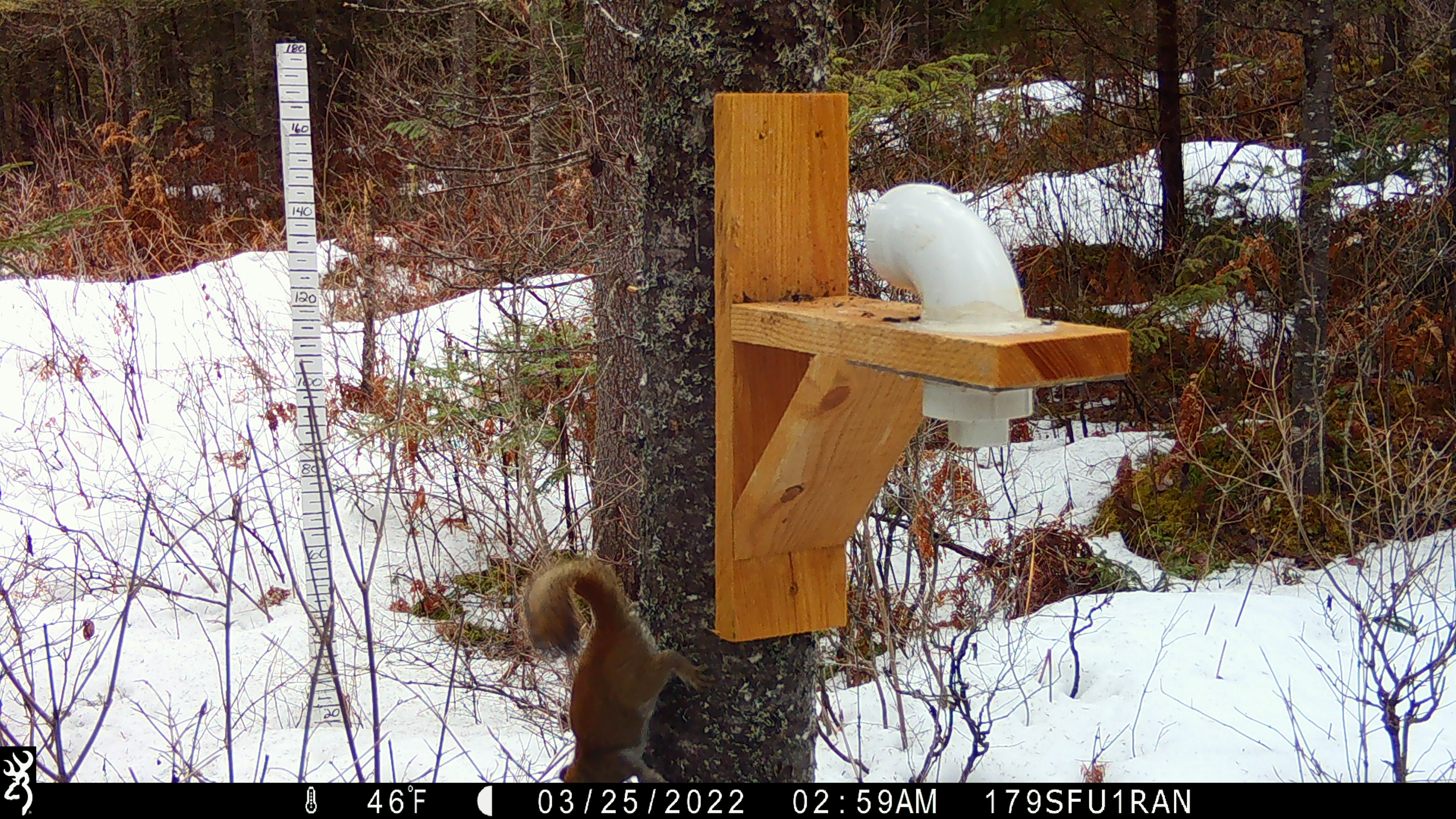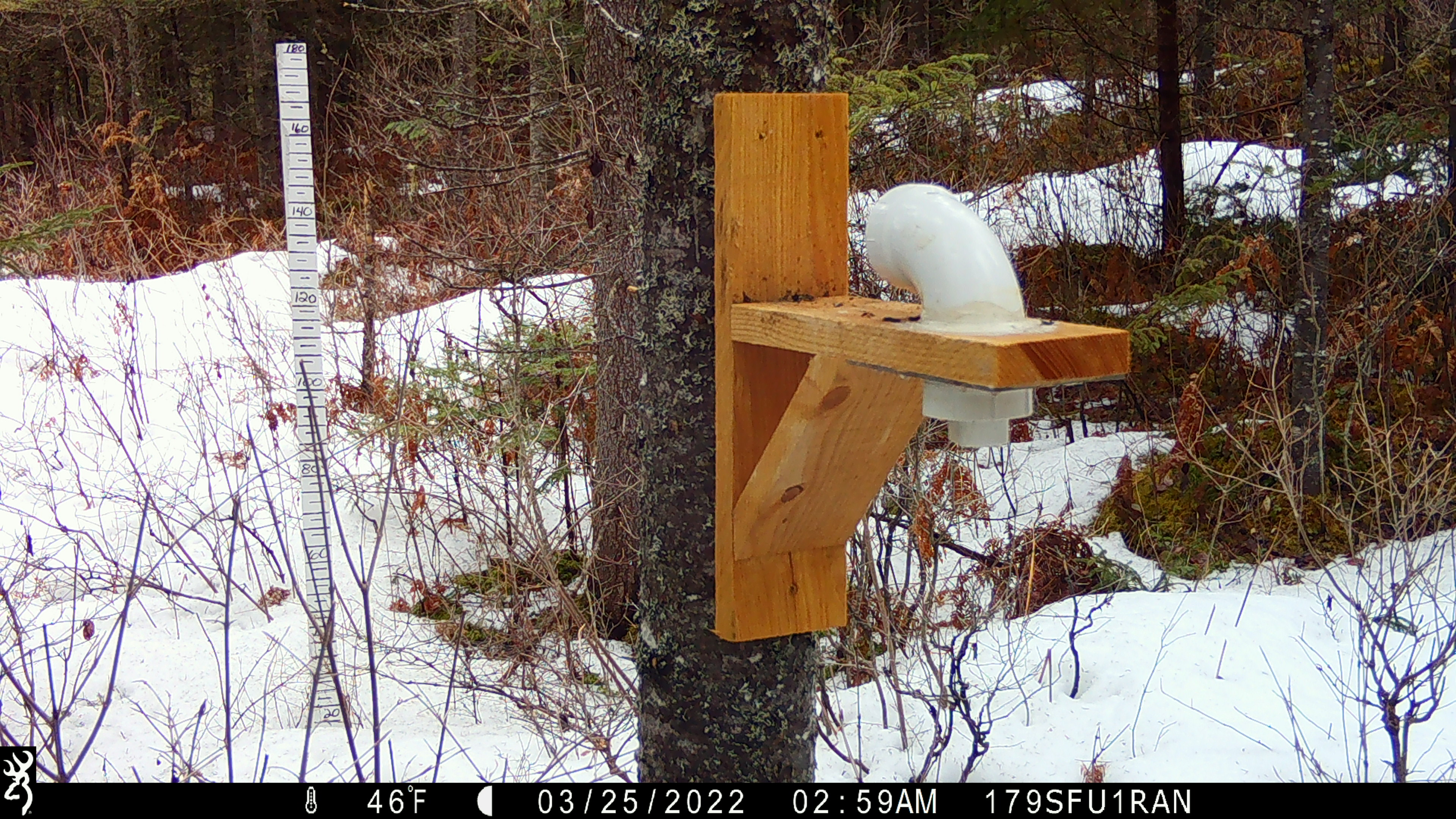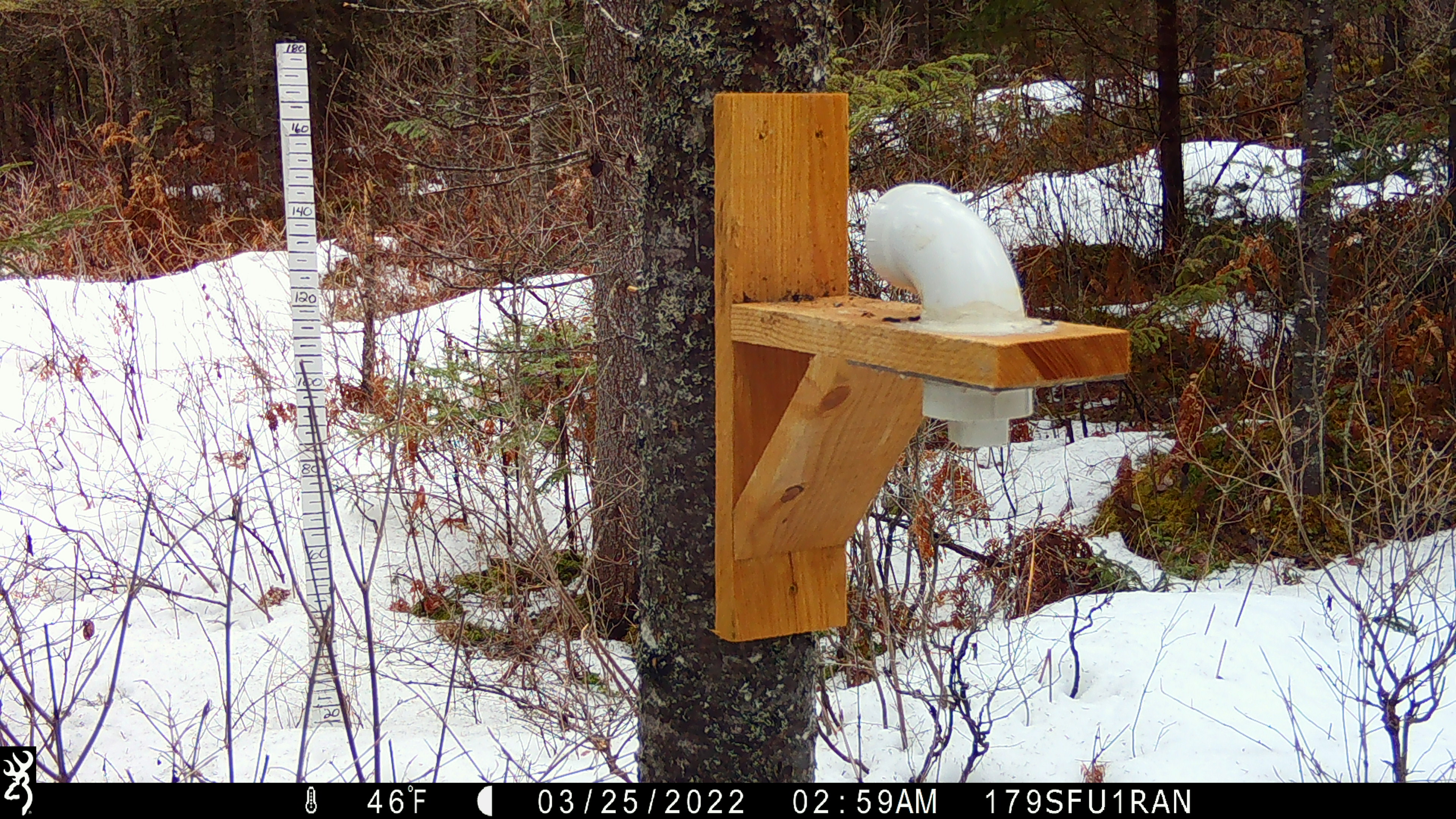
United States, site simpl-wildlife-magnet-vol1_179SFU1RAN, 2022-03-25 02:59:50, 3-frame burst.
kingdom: Animalia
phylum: Chordata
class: Mammalia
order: Rodentia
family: Sciuridae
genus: Tamiasciurus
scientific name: Tamiasciurus hudsonicus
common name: red squirrel